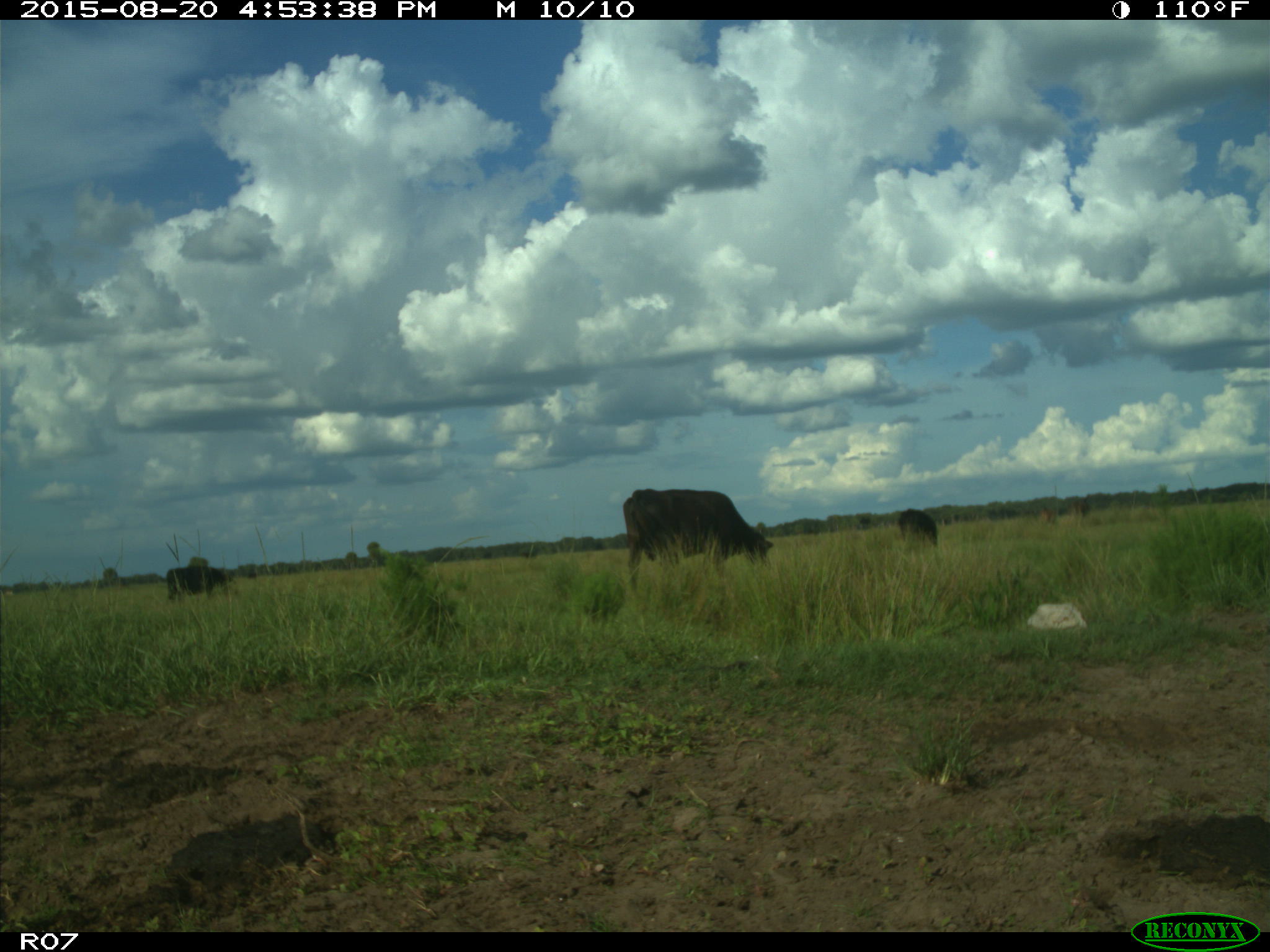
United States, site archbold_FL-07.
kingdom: Animalia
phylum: Chordata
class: Mammalia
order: Artiodactyla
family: Bovidae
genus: Bos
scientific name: Bos taurus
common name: domestic cow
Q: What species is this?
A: Bos taurus (domestic cow).